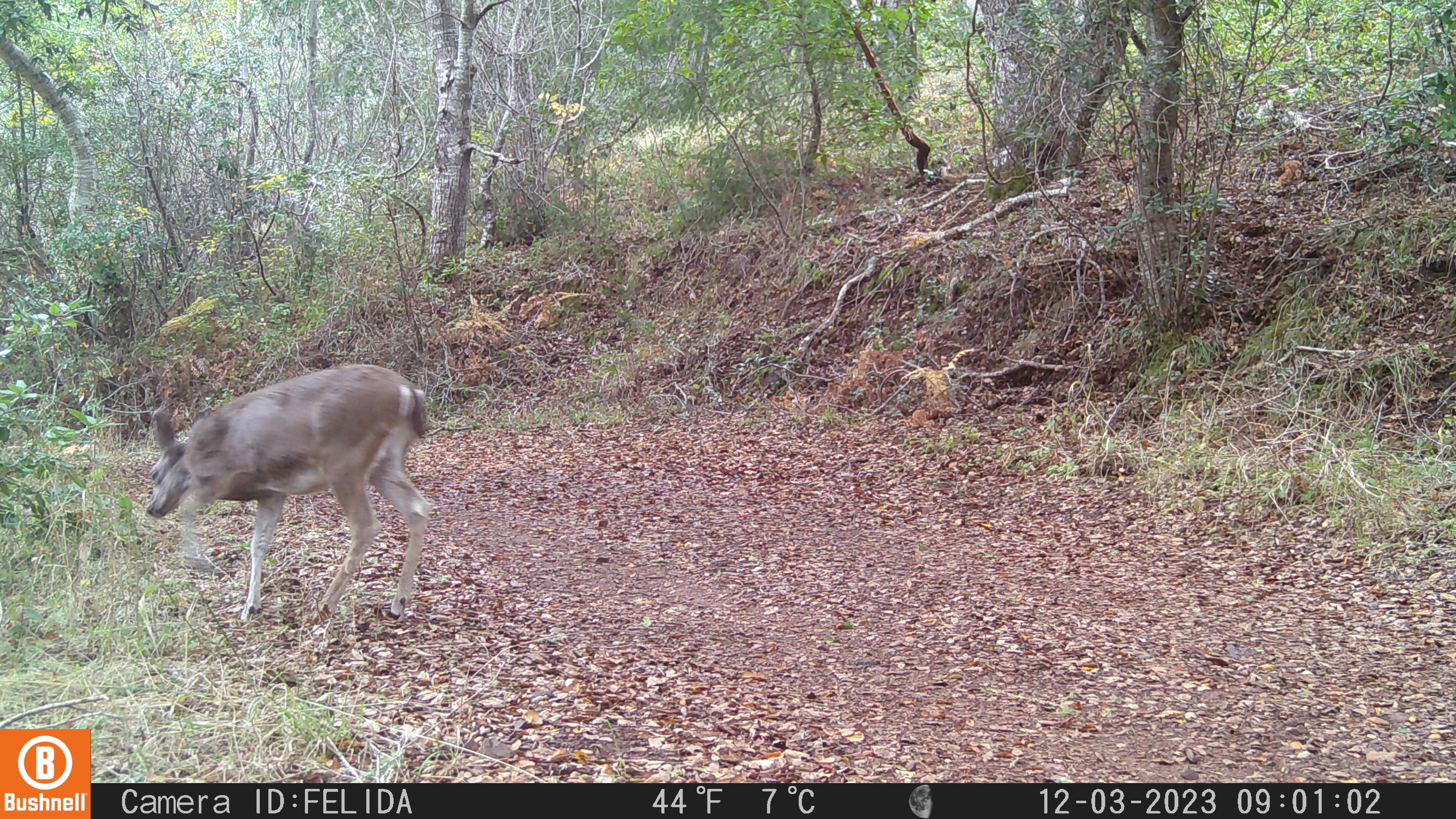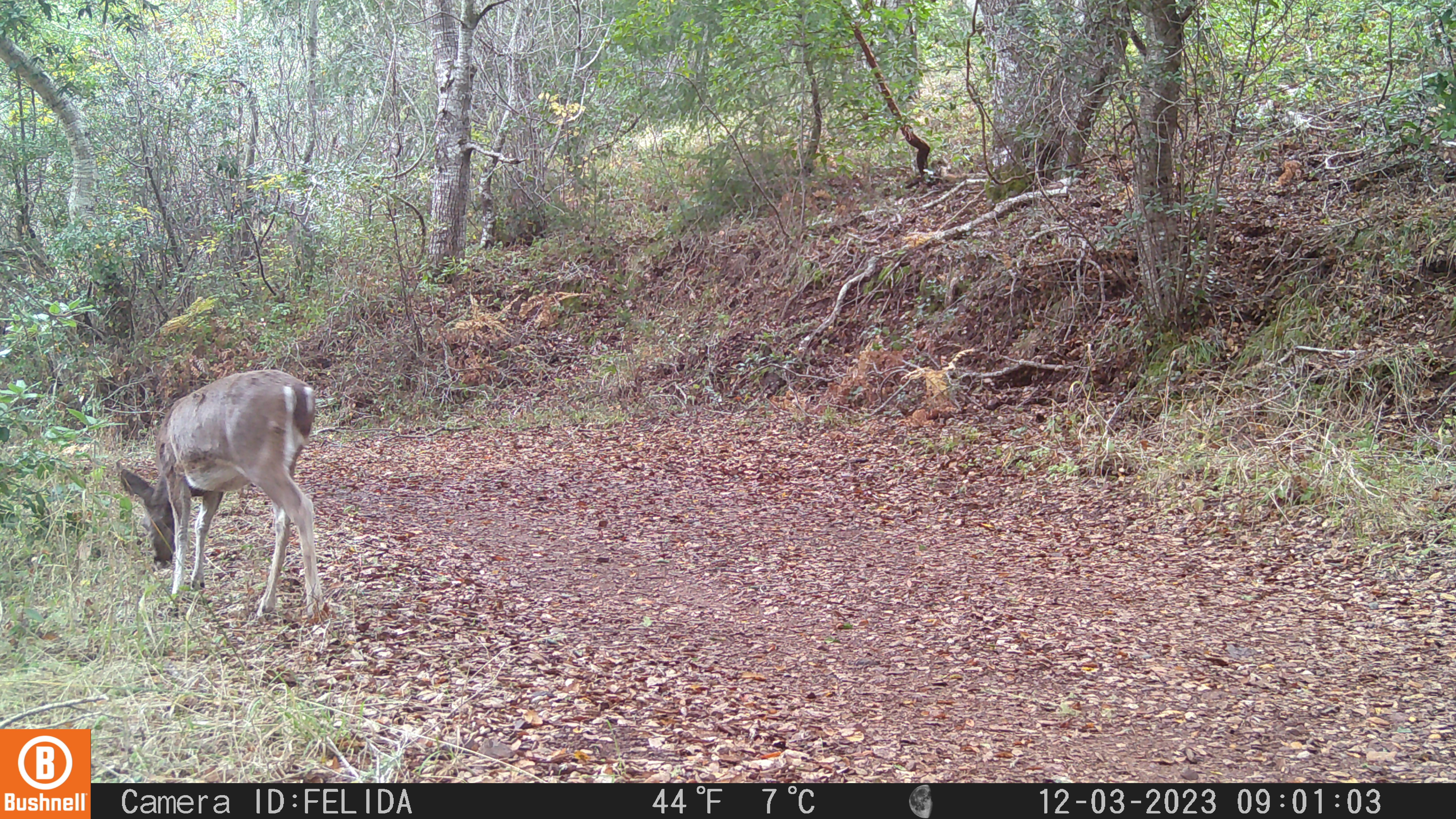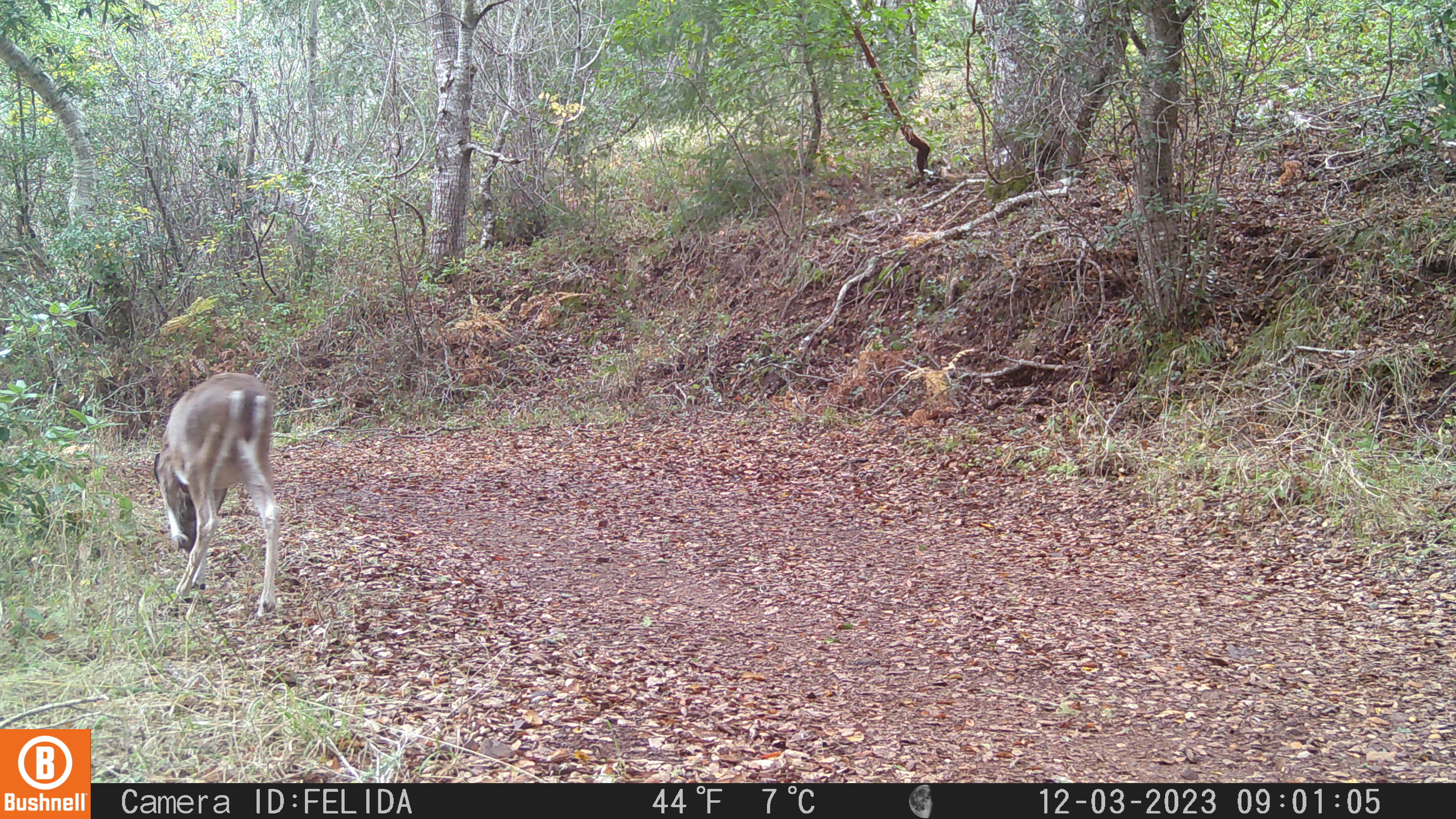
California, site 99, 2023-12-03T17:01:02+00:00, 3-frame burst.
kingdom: Animalia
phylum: Chordata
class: Mammalia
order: Artiodactyla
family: Cervidae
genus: Odocoileus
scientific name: Odocoileus hemionus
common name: mule deer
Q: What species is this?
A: Mule deer (Odocoileus hemionus).